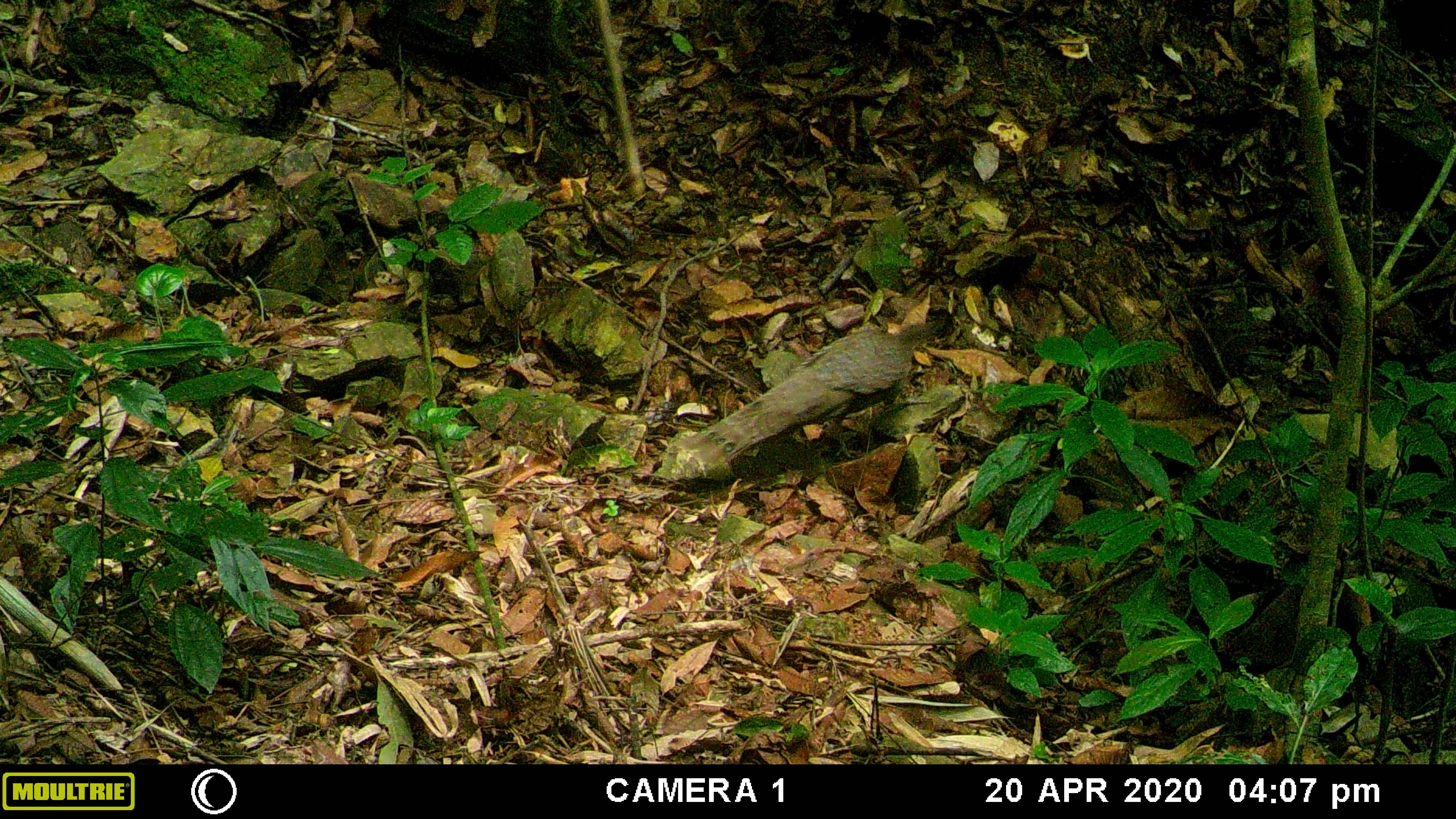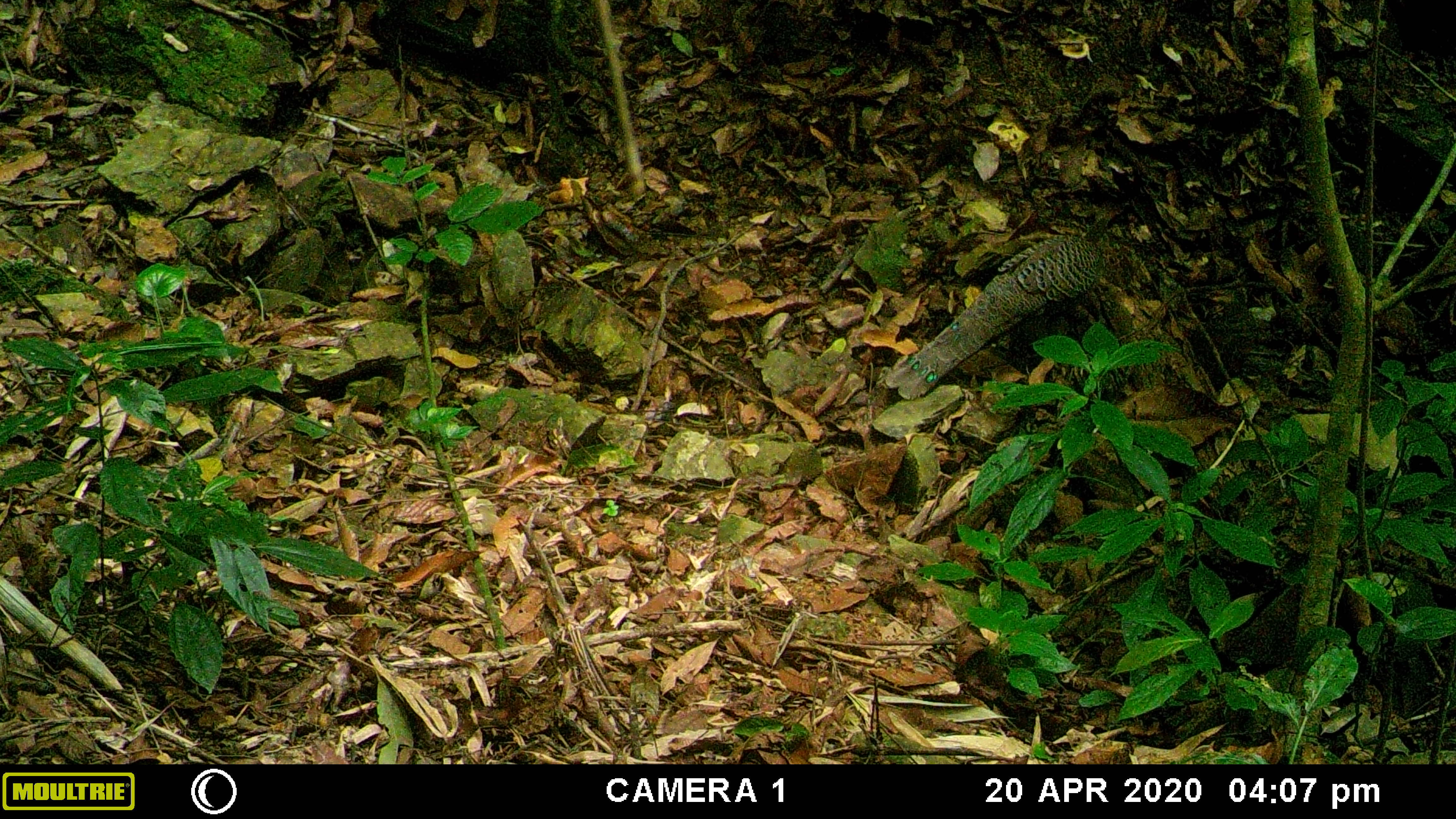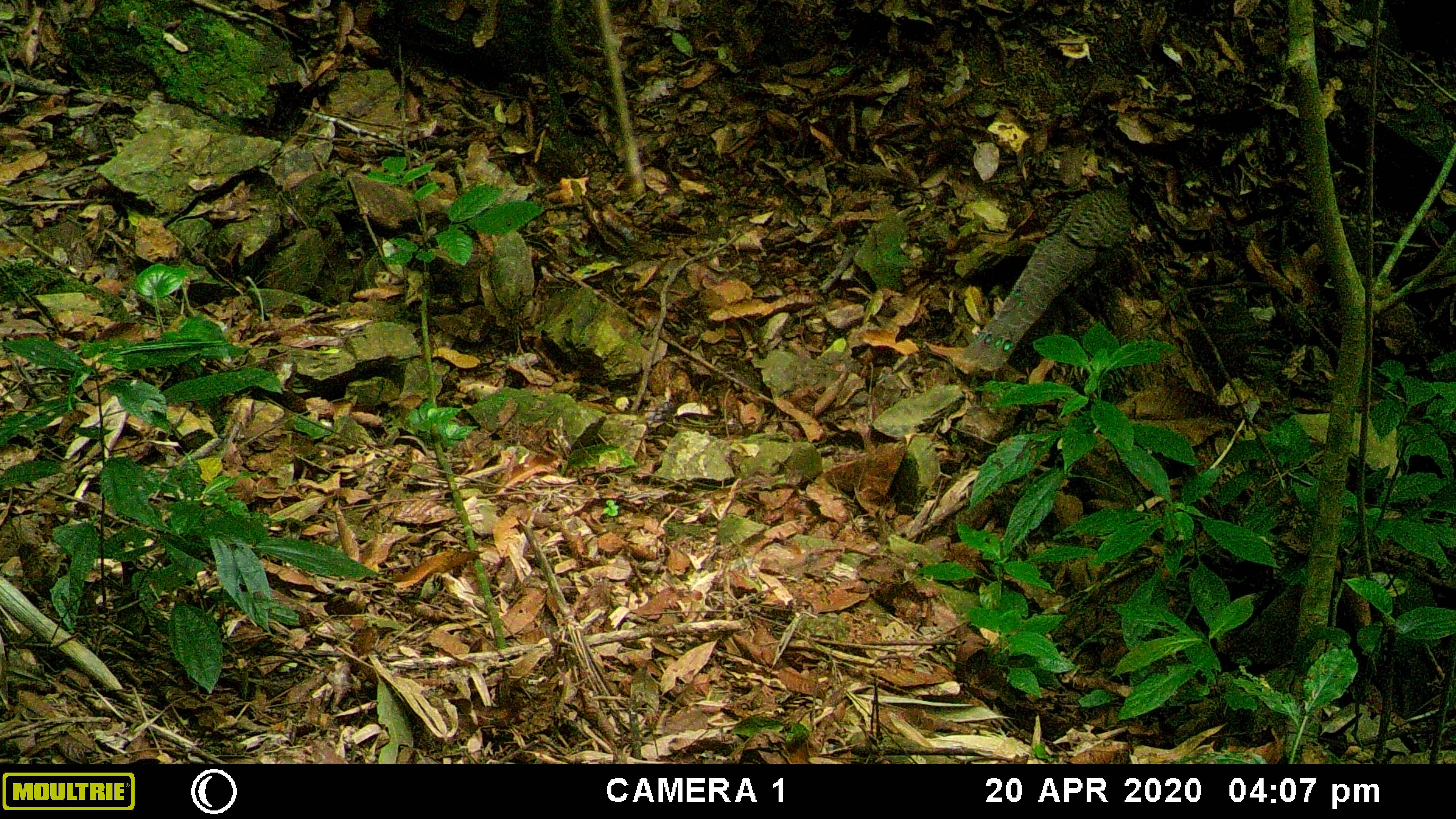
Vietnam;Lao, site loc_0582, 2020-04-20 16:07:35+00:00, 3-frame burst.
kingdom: Animalia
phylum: Chordata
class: Aves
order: Galliformes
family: Phasianidae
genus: Polyplectron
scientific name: Polyplectron bicalcaratum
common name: gray peacock-pheasant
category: grey peacock pheasant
Grey peacock pheasant (gray peacock-pheasant) (Polyplectron bicalcaratum). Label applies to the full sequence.